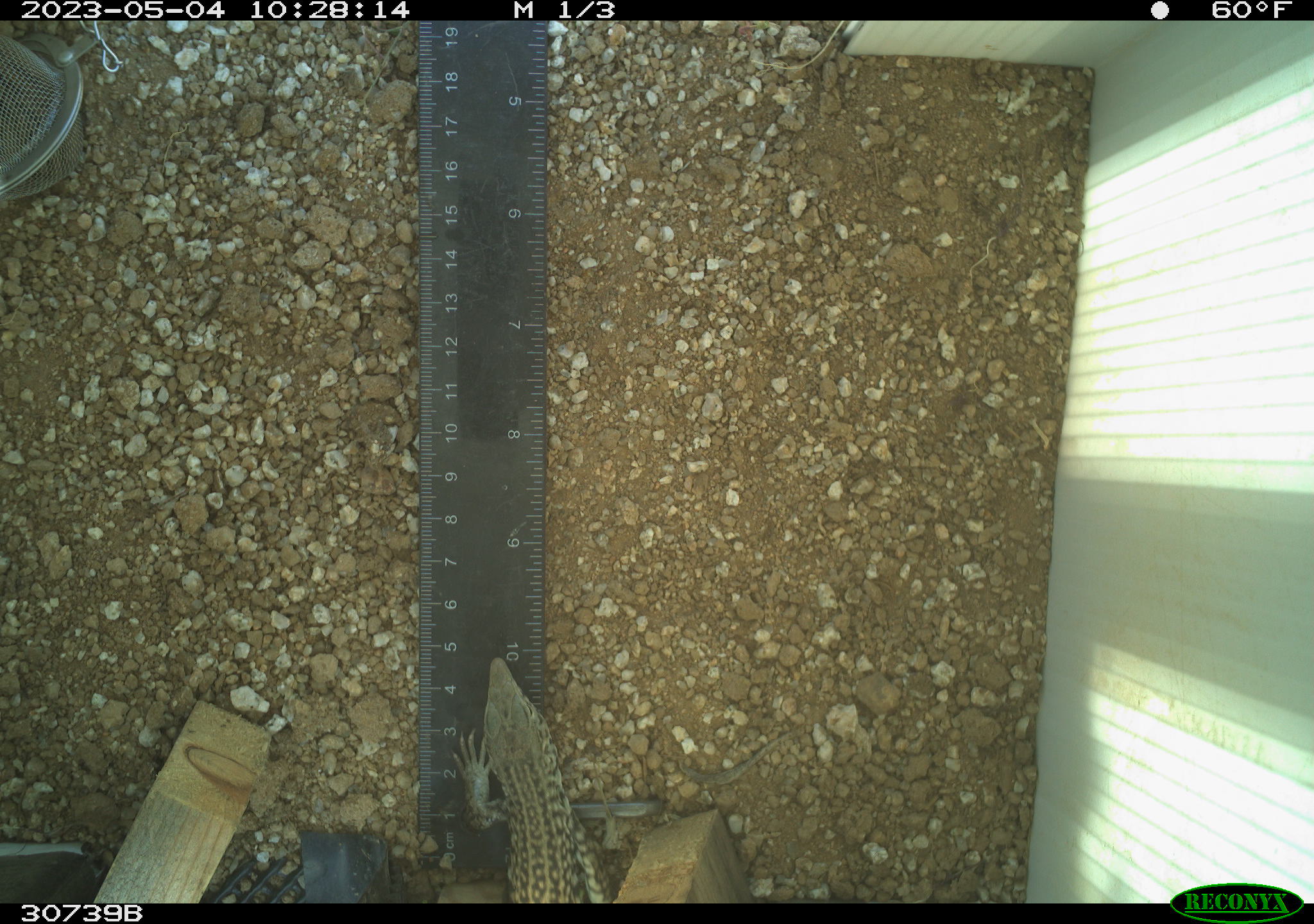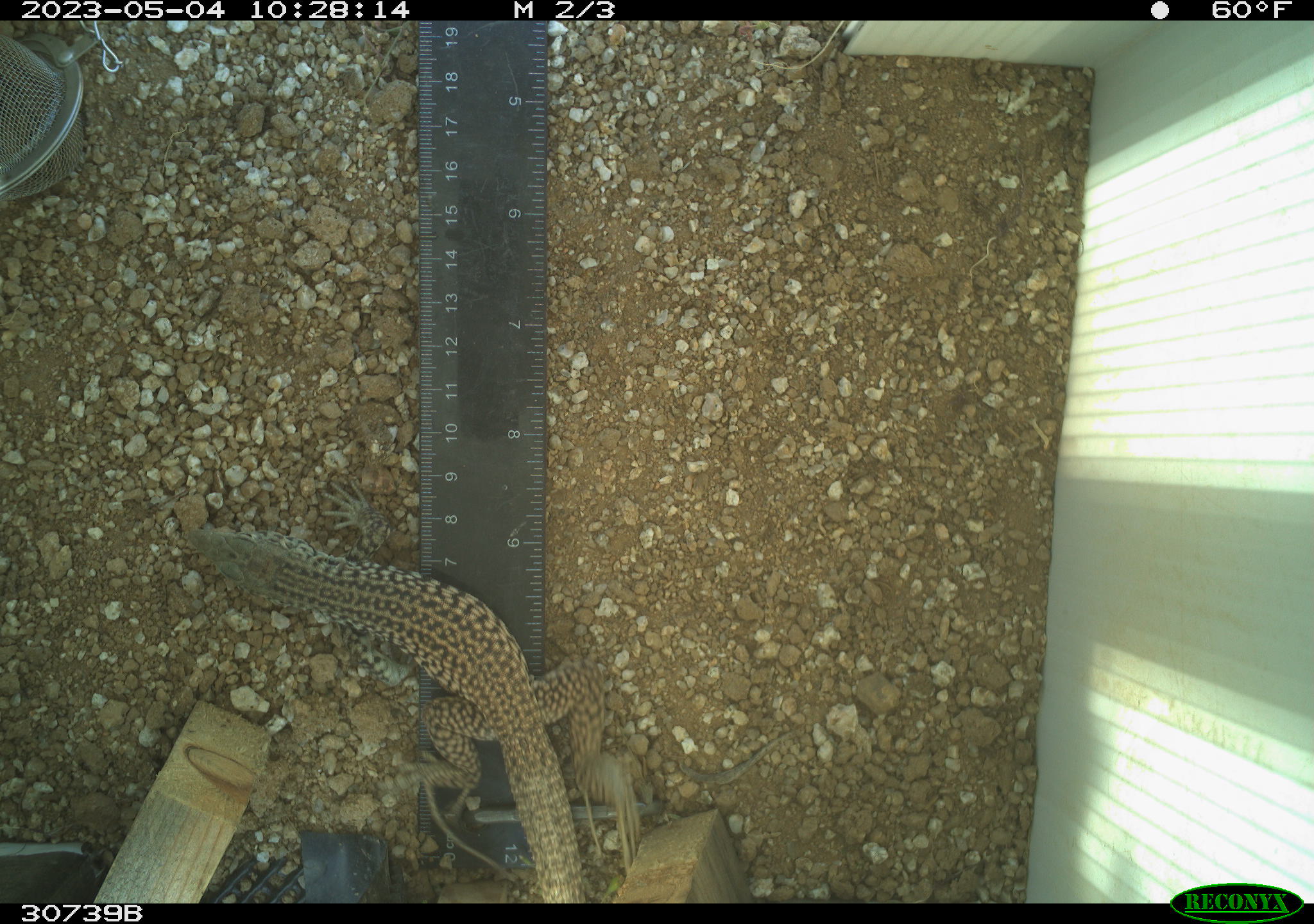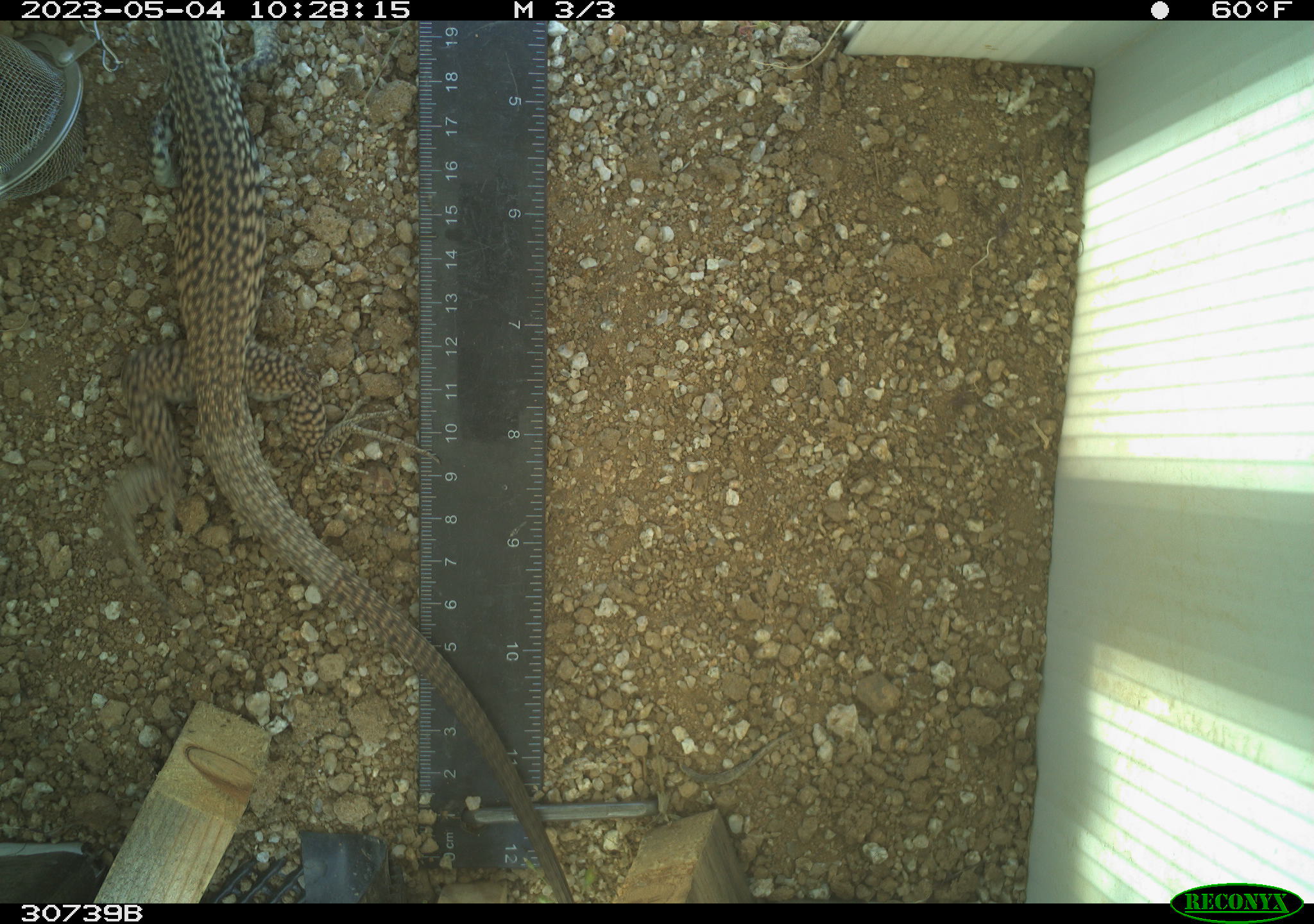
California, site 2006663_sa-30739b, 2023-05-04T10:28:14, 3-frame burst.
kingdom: Animalia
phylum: Chordata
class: Reptilia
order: Squamata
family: Teiidae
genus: Aspidoscelis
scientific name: Aspidoscelis tigris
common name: western whiptail